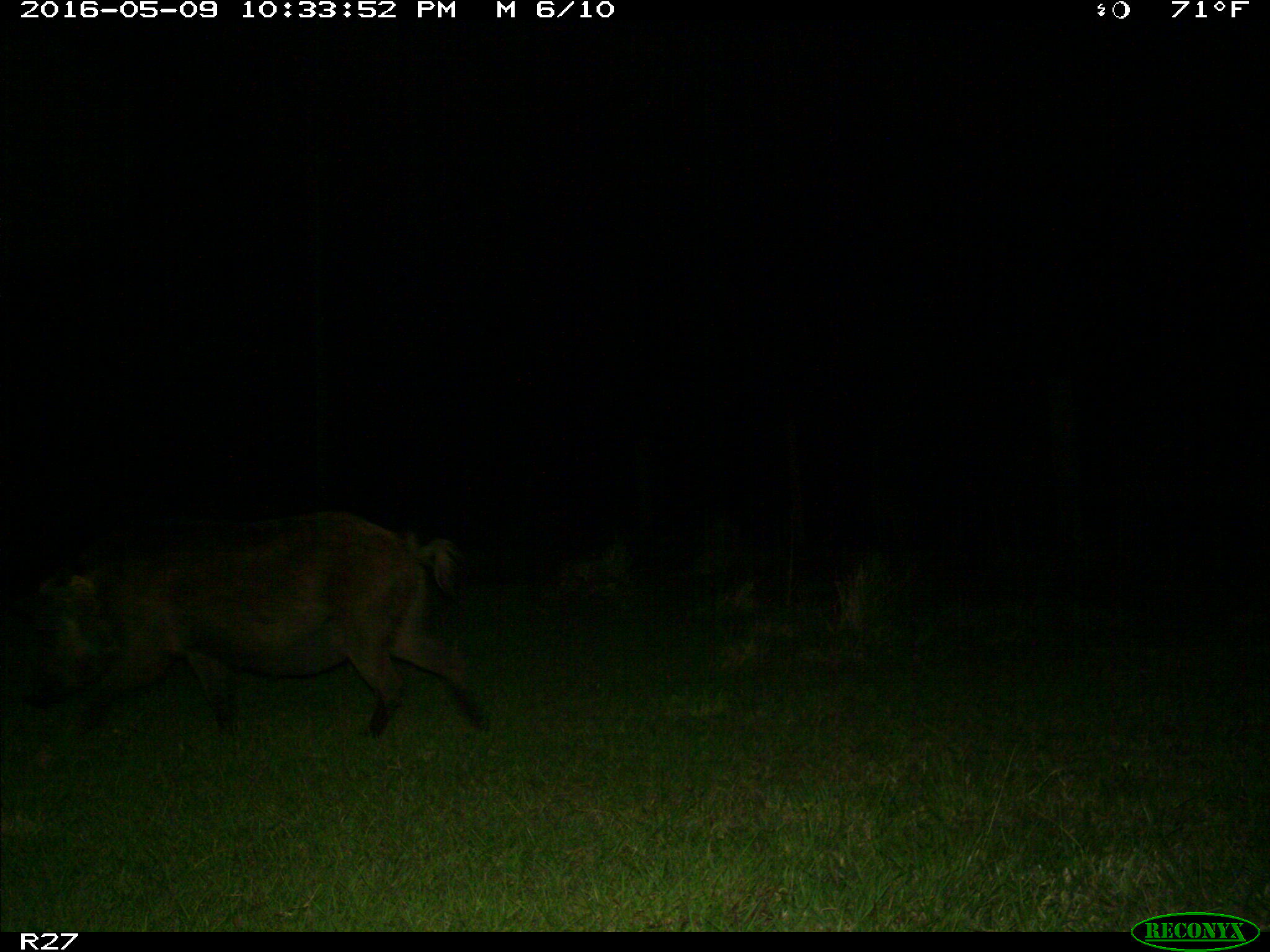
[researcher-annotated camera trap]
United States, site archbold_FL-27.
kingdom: Animalia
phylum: Chordata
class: Mammalia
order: Artiodactyla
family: Suidae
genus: Sus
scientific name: Sus scrofa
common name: wild boar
Sus scrofa (wild boar).